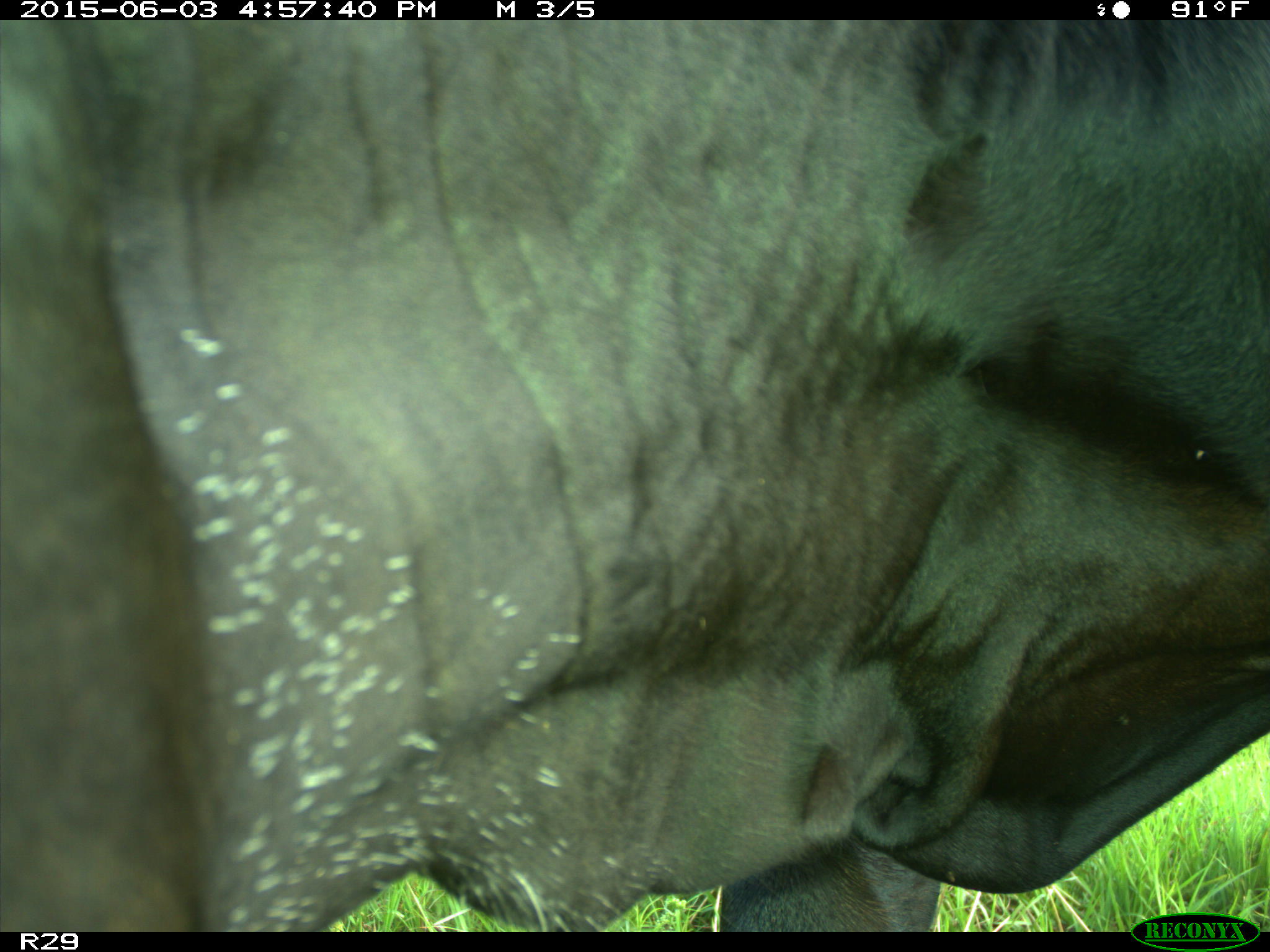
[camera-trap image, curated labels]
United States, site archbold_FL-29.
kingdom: Animalia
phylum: Chordata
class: Mammalia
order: Artiodactyla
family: Bovidae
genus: Bos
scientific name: Bos taurus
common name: domestic cow